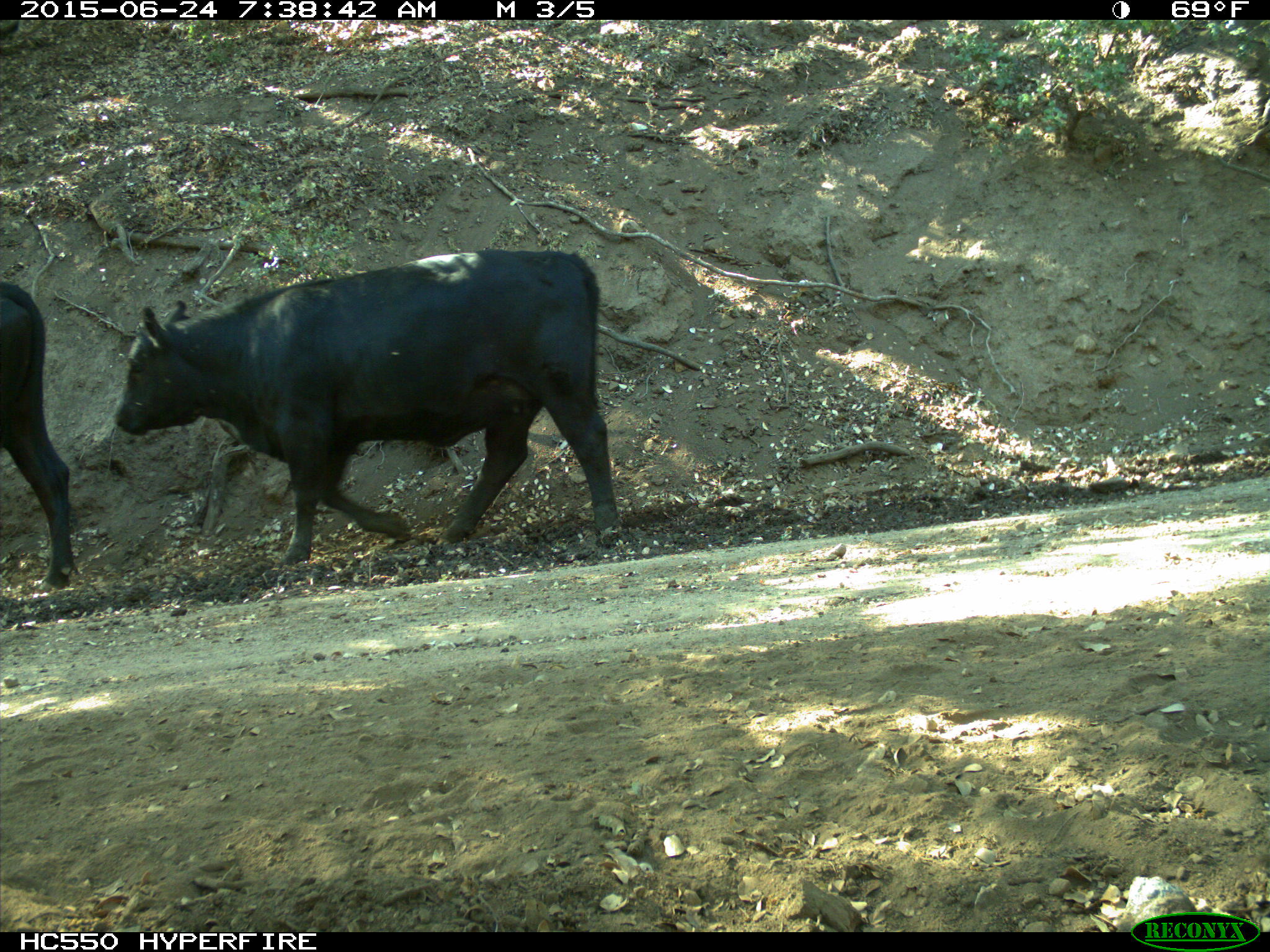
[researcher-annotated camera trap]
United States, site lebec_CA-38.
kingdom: Animalia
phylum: Chordata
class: Mammalia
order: Artiodactyla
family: Bovidae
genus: Bos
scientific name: Bos taurus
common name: domestic cow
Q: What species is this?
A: Bos taurus (domestic cow).